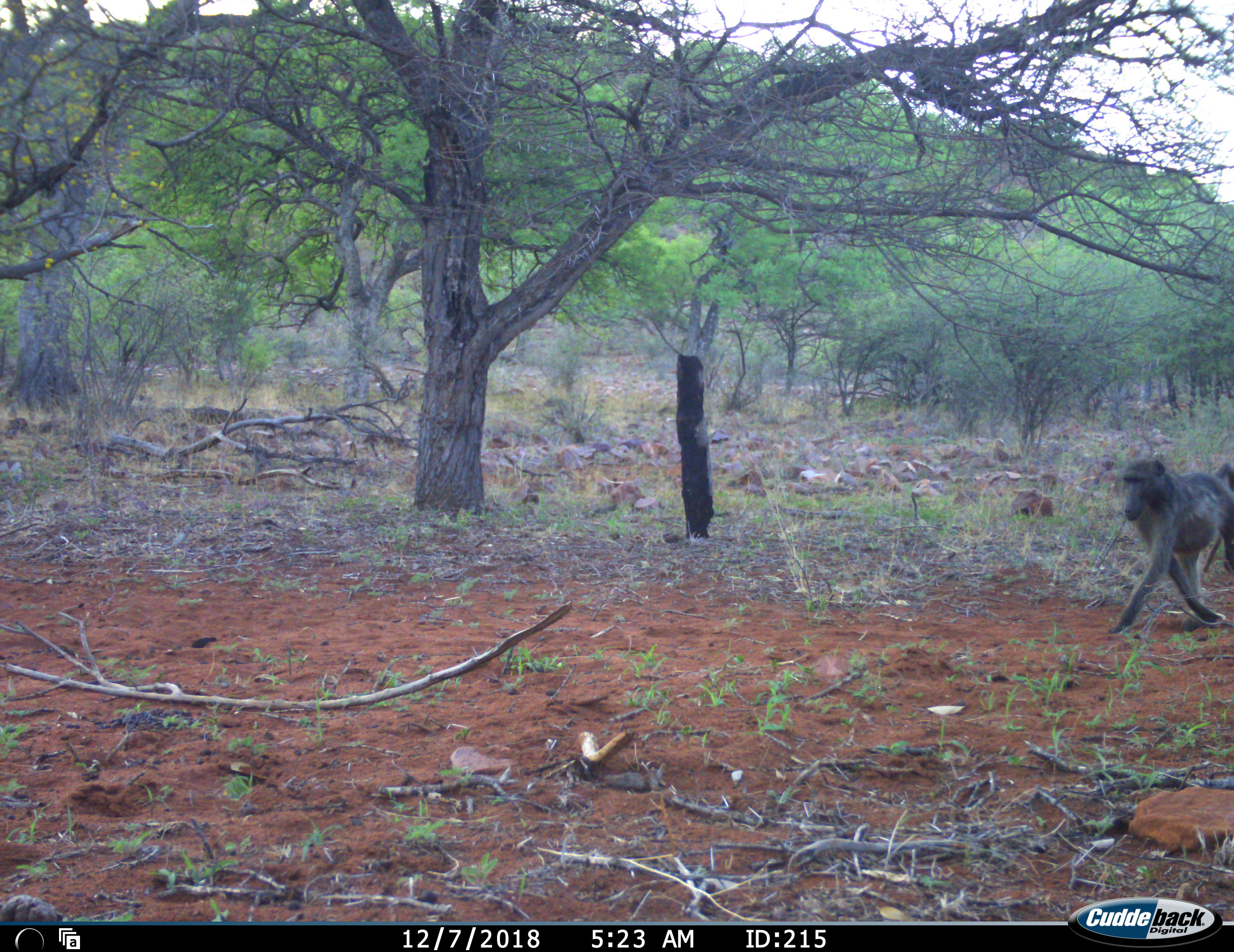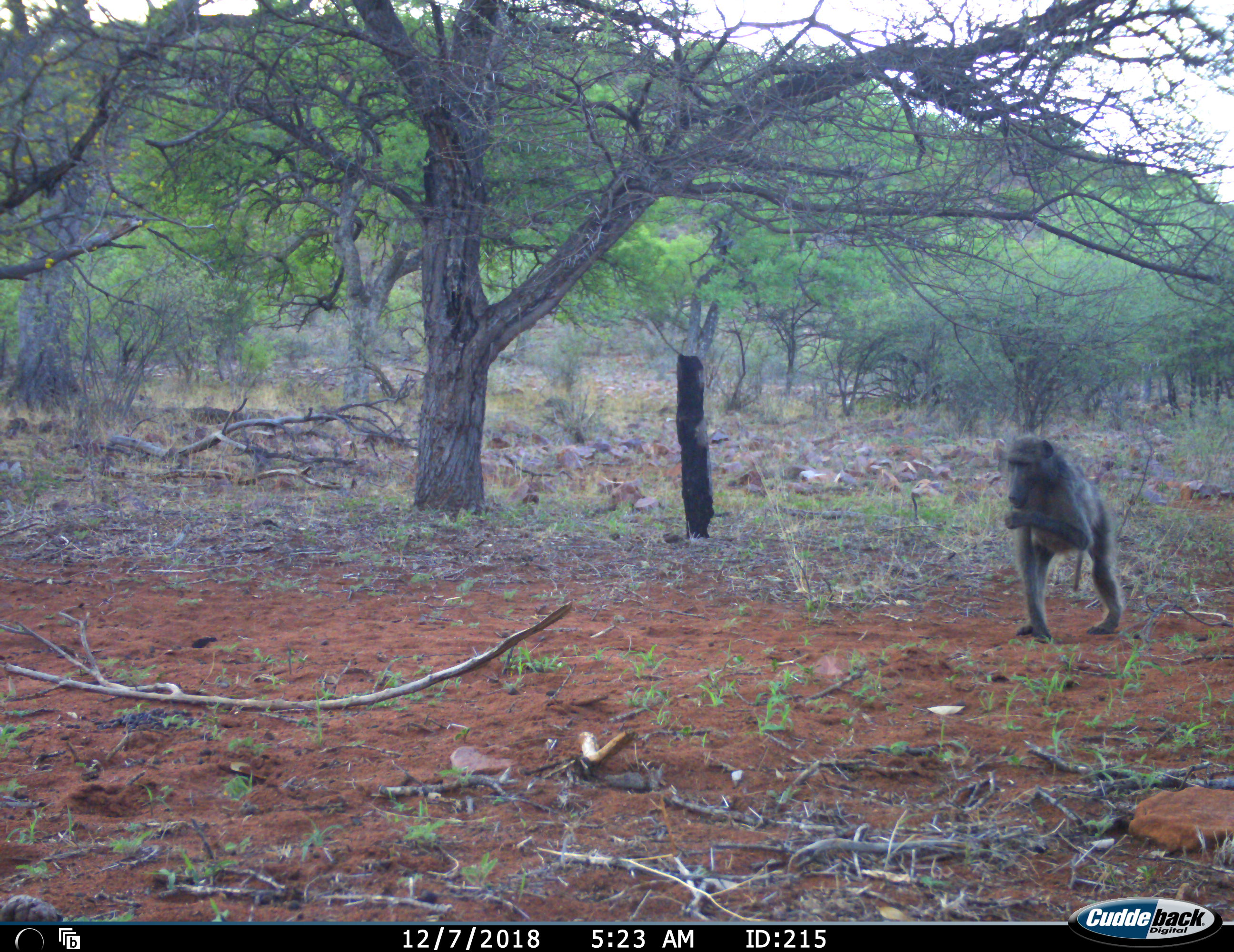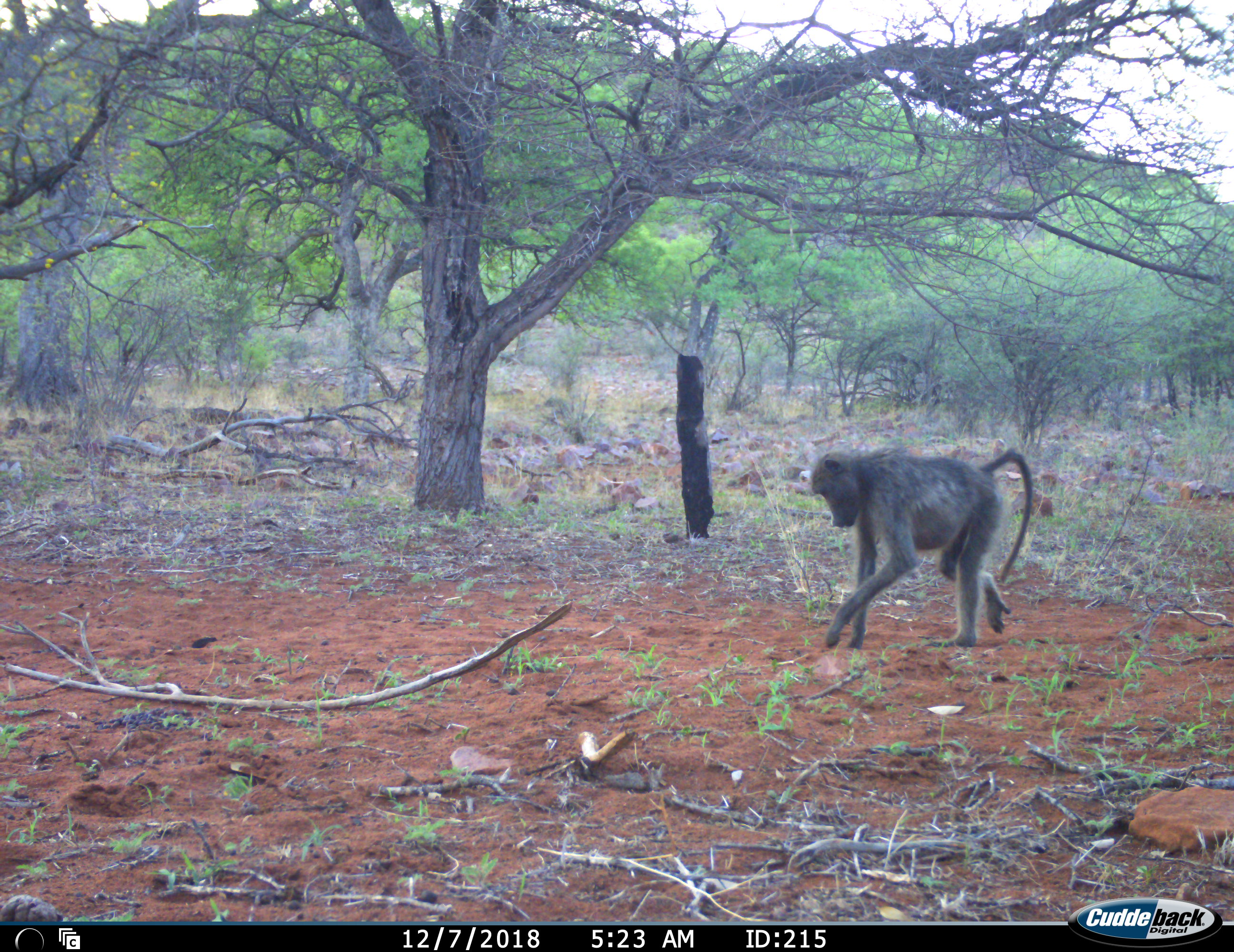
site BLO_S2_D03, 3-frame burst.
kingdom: Animalia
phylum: Chordata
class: Mammalia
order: Primates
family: Cercopithecidae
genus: Papio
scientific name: Papio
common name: baboon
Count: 1.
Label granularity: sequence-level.